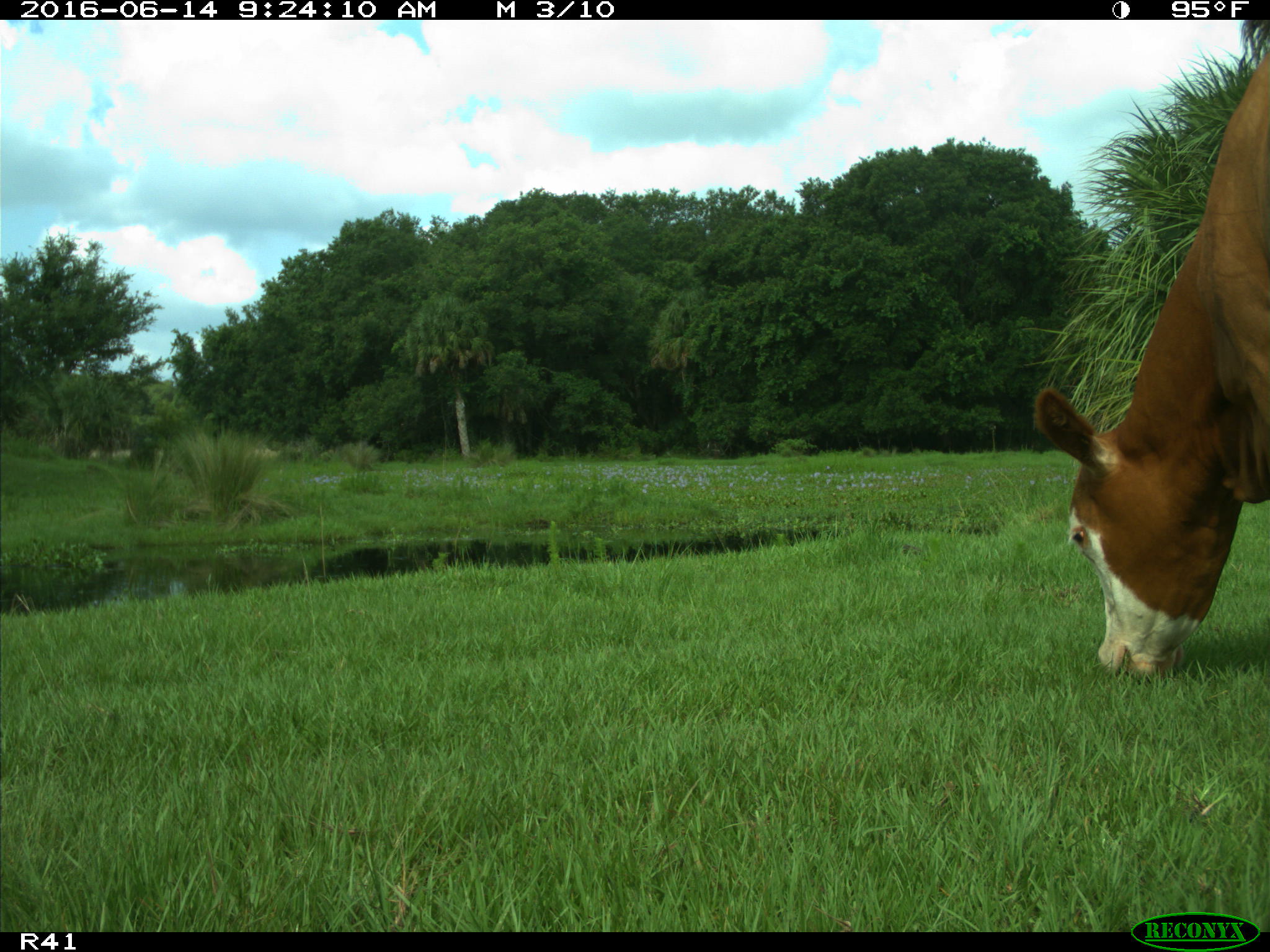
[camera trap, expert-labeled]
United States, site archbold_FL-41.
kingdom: Animalia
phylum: Chordata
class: Mammalia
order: Artiodactyla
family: Bovidae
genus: Bos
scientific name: Bos taurus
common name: domestic cow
Bos taurus (domestic cow).